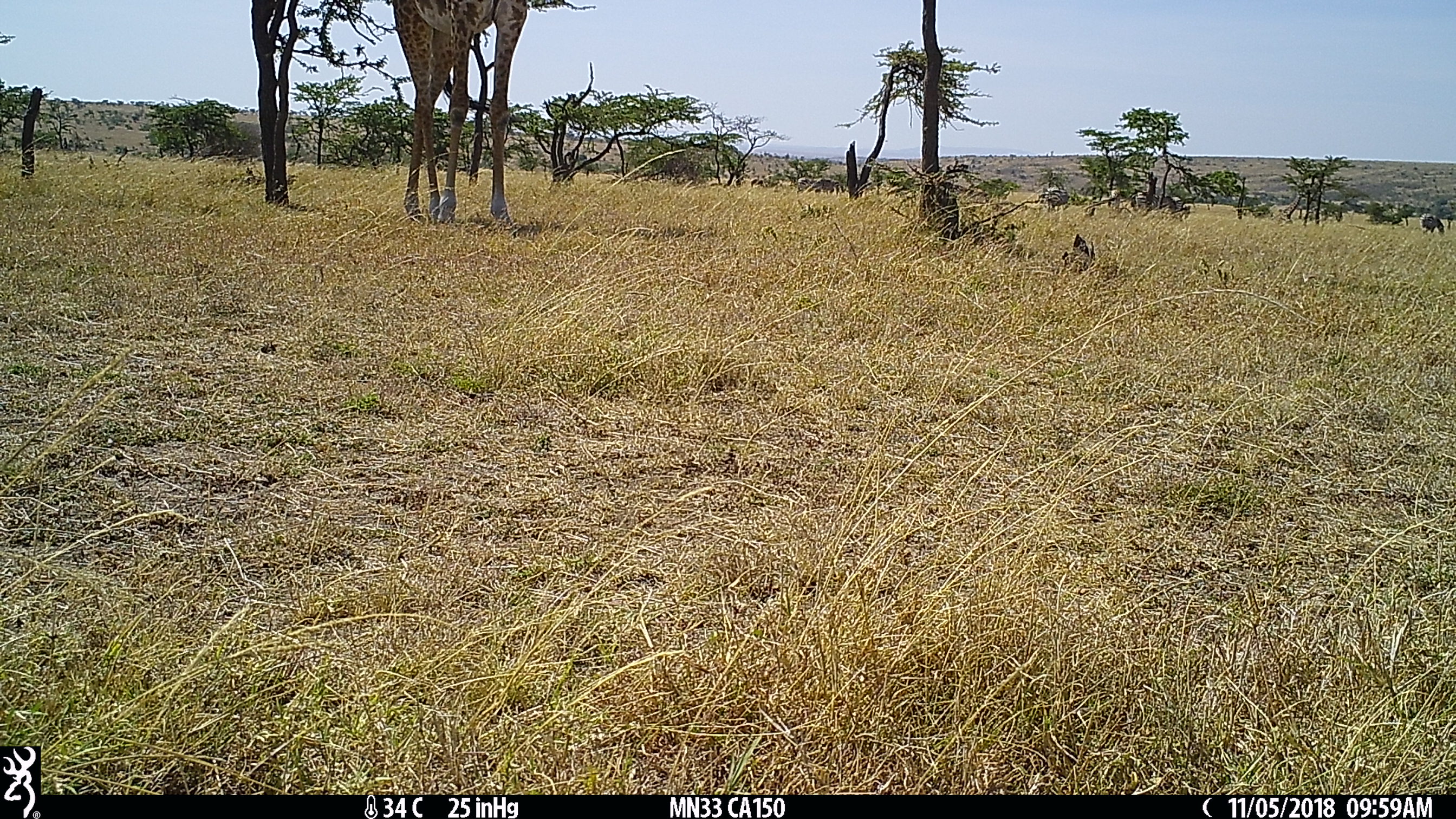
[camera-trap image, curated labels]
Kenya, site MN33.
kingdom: Animalia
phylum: Chordata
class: Mammalia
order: Perissodactyla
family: Equidae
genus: Equus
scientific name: Equus quagga burchellii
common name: burchell's zebra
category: zebra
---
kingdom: Animalia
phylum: Chordata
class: Mammalia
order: Artiodactyla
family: Giraffidae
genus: Giraffa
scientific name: Giraffa camelopardalis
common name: northern giraffe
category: giraffe